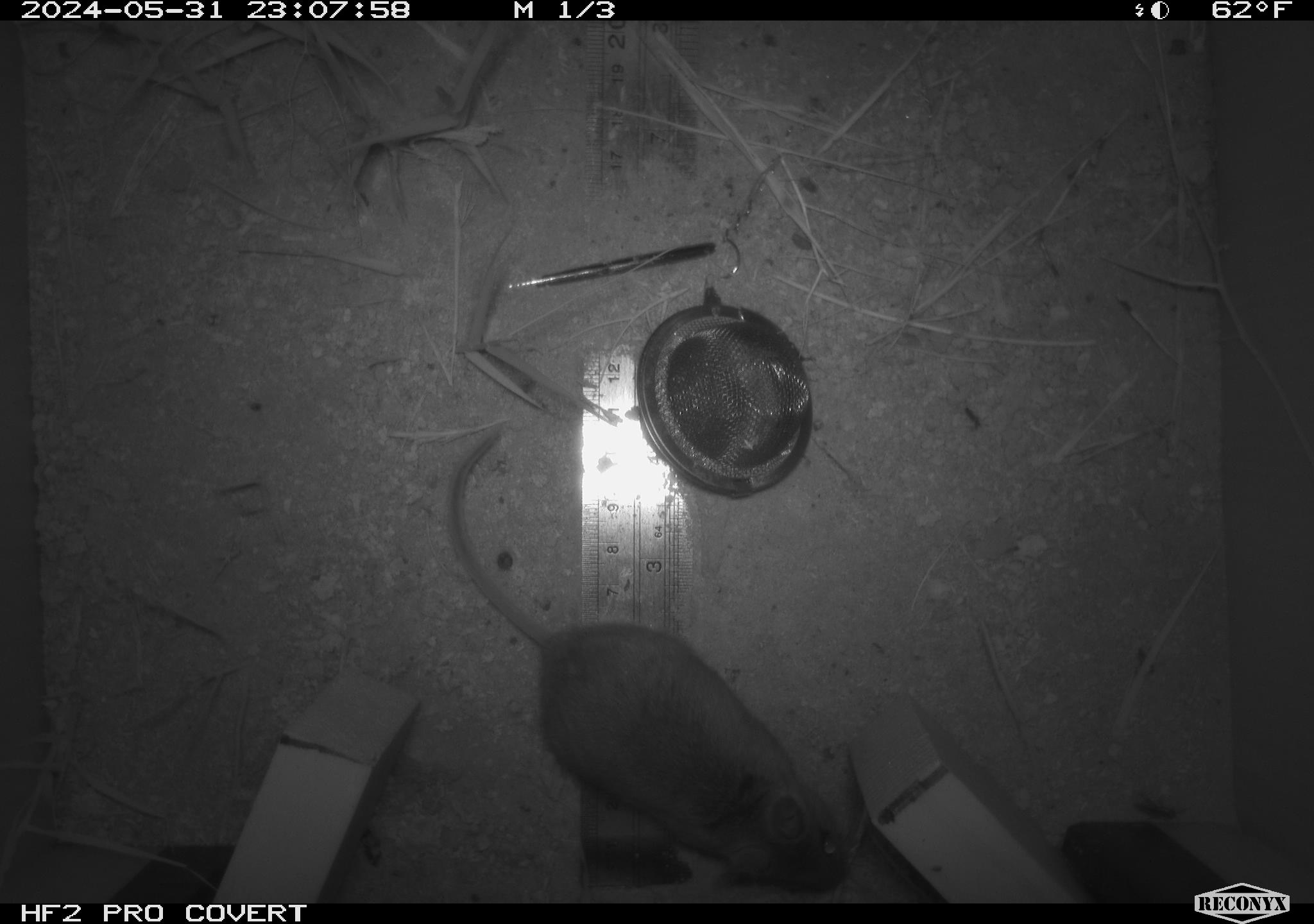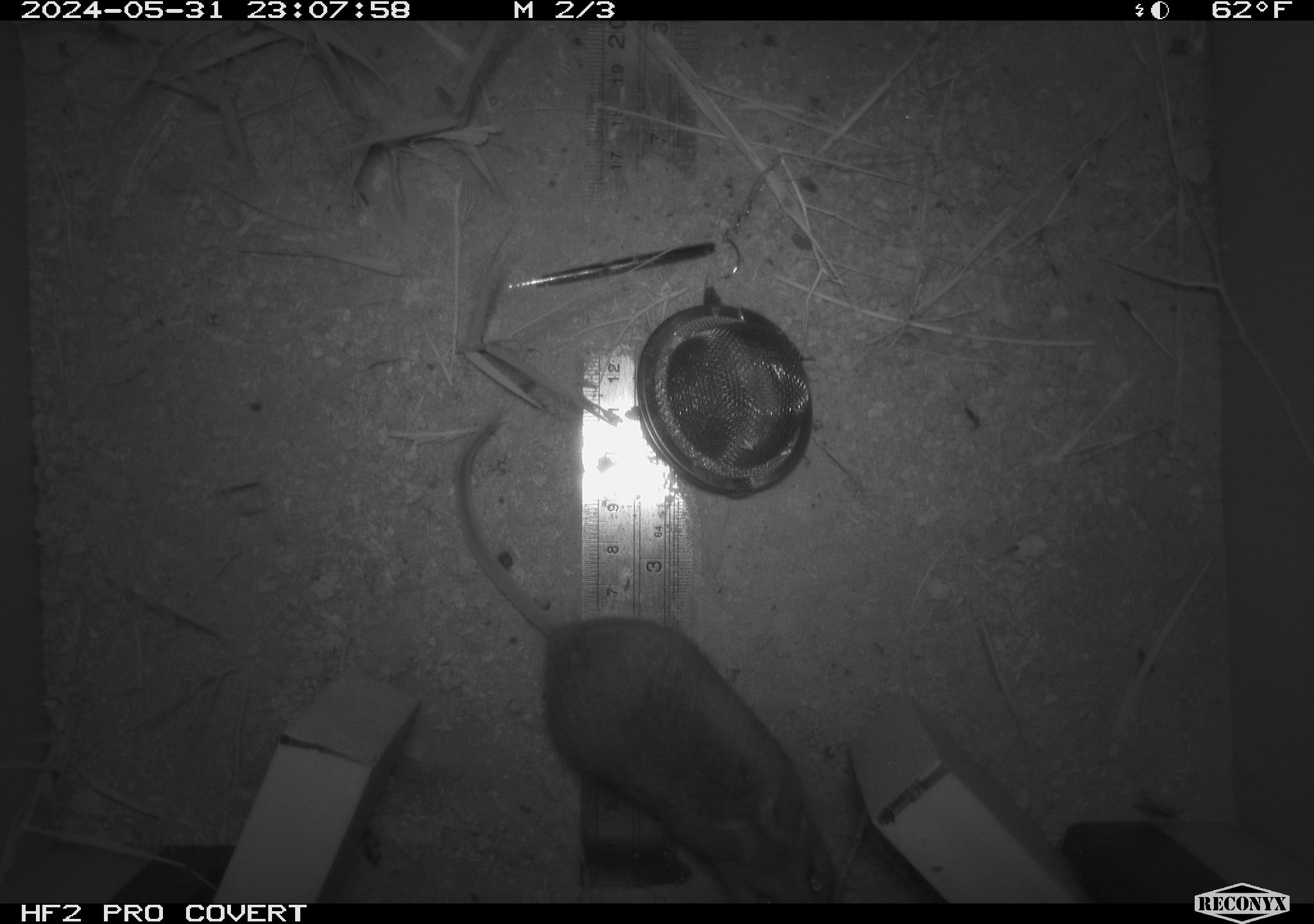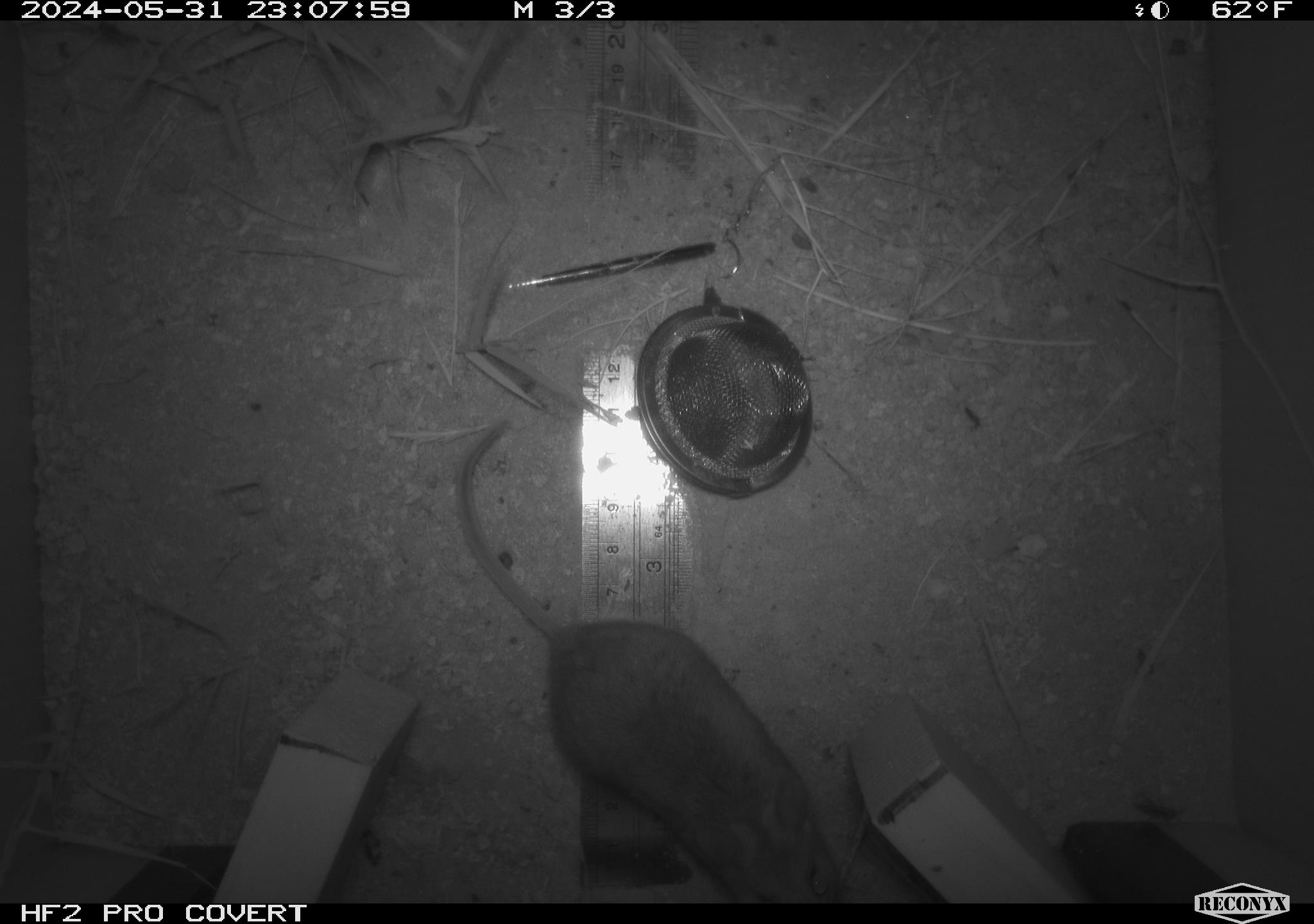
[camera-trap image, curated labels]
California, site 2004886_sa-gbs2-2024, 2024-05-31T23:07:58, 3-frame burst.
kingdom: Animalia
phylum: Chordata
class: Mammalia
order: Rodentia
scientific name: Rodentia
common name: mouse species